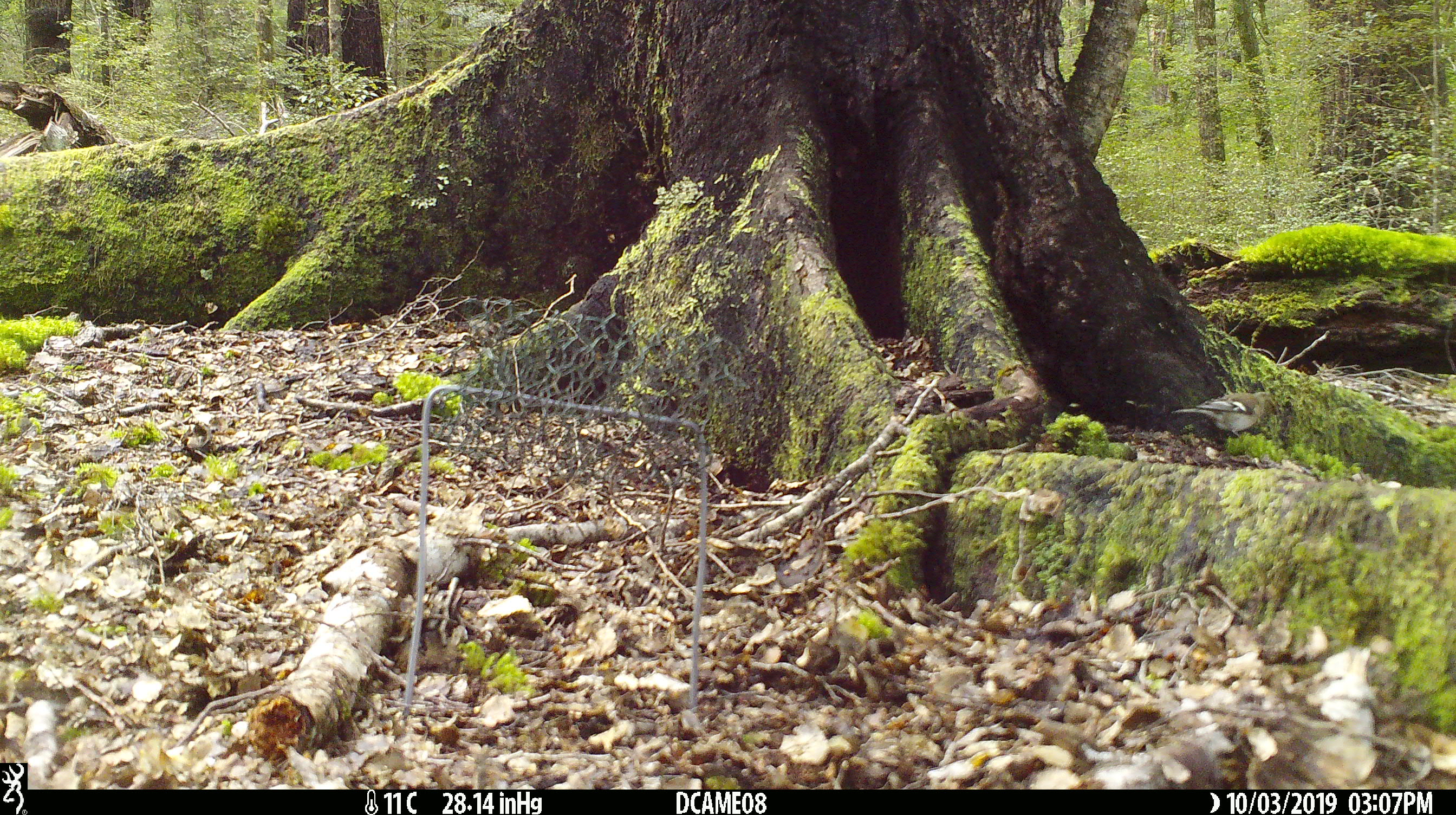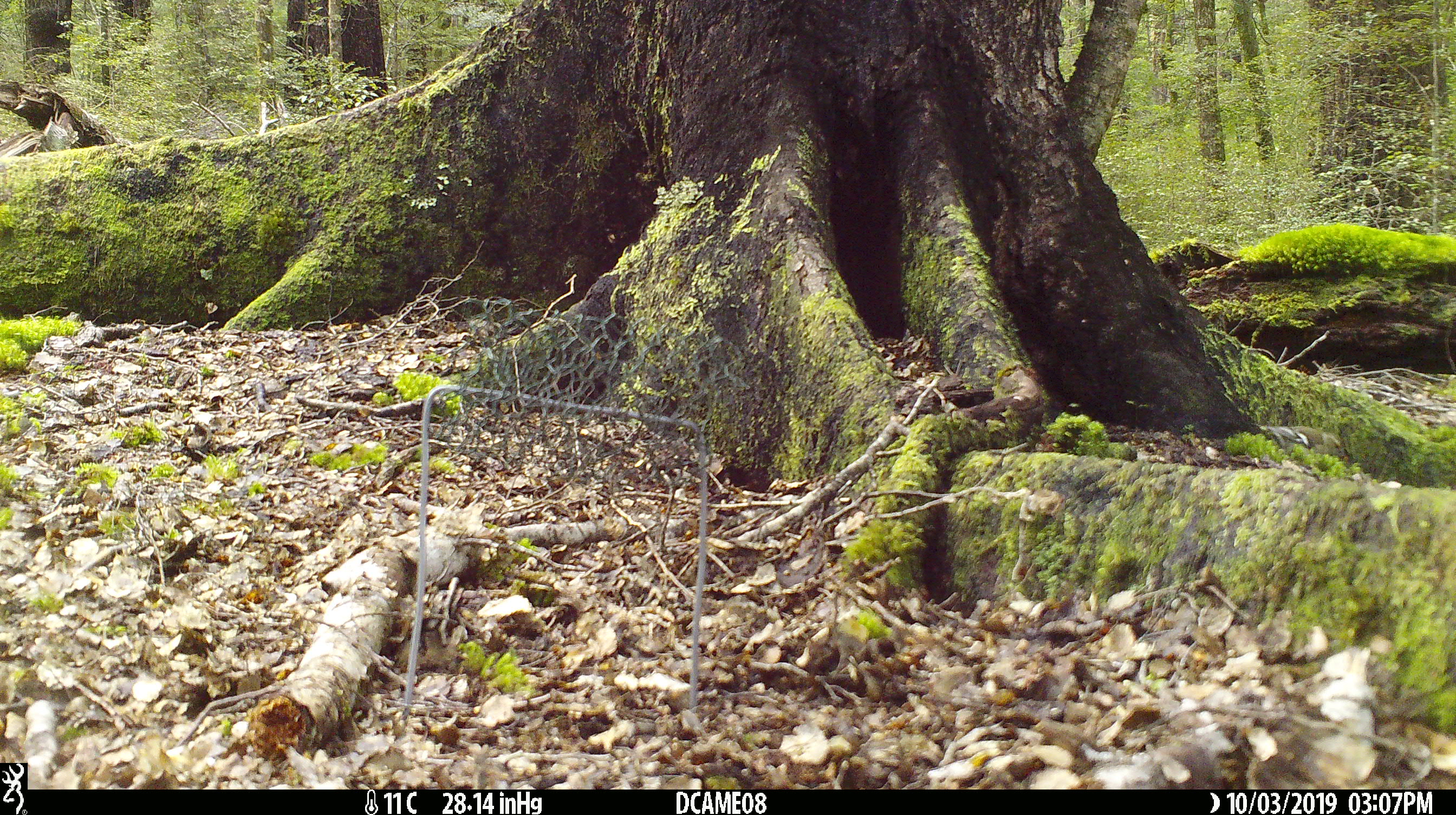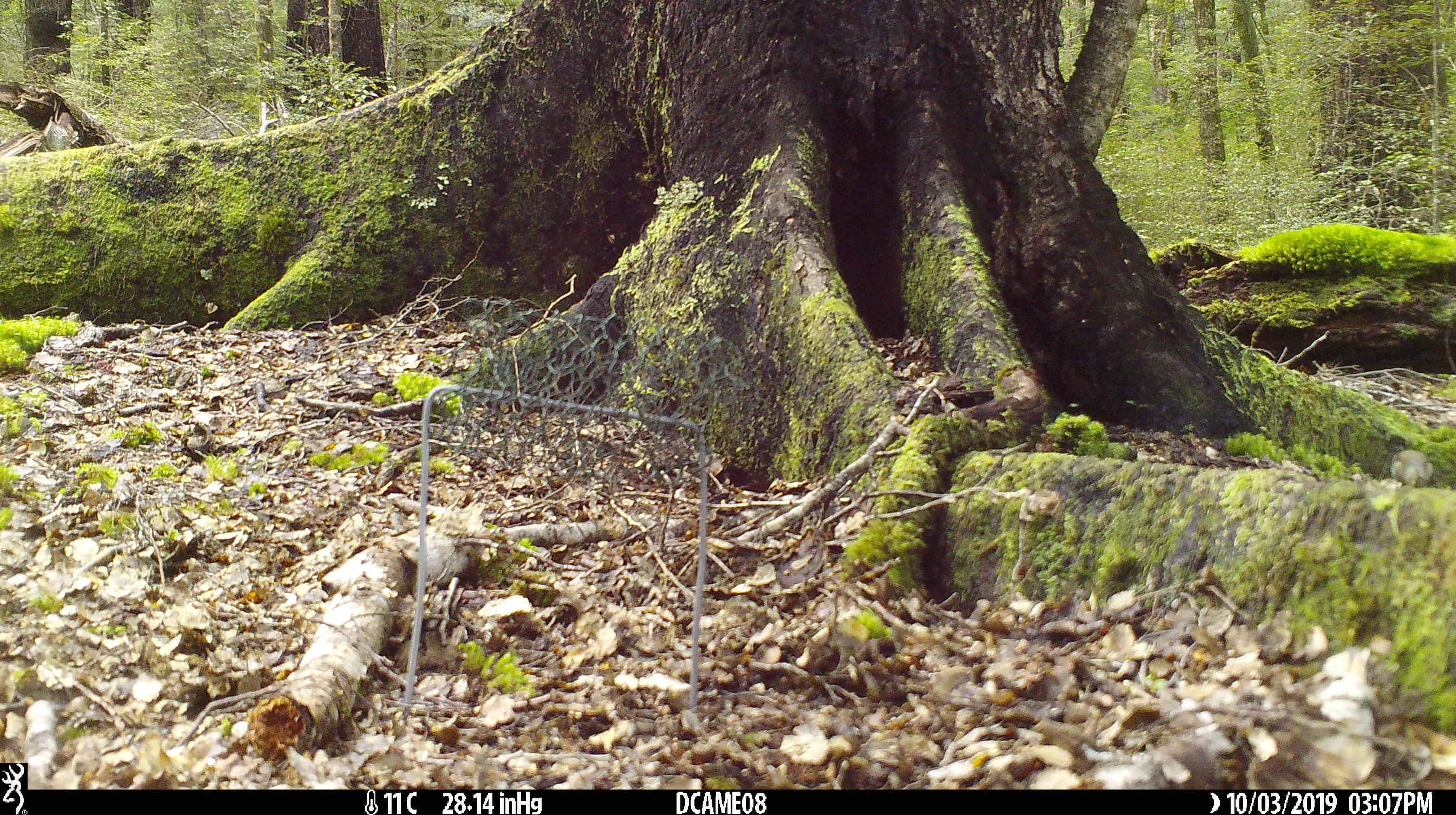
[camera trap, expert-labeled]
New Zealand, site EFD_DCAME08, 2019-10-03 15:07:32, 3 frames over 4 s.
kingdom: Animalia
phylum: Chordata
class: Aves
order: Passeriformes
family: Fringillidae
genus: Fringilla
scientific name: Fringilla coelebs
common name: common chaffinch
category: chaffinch